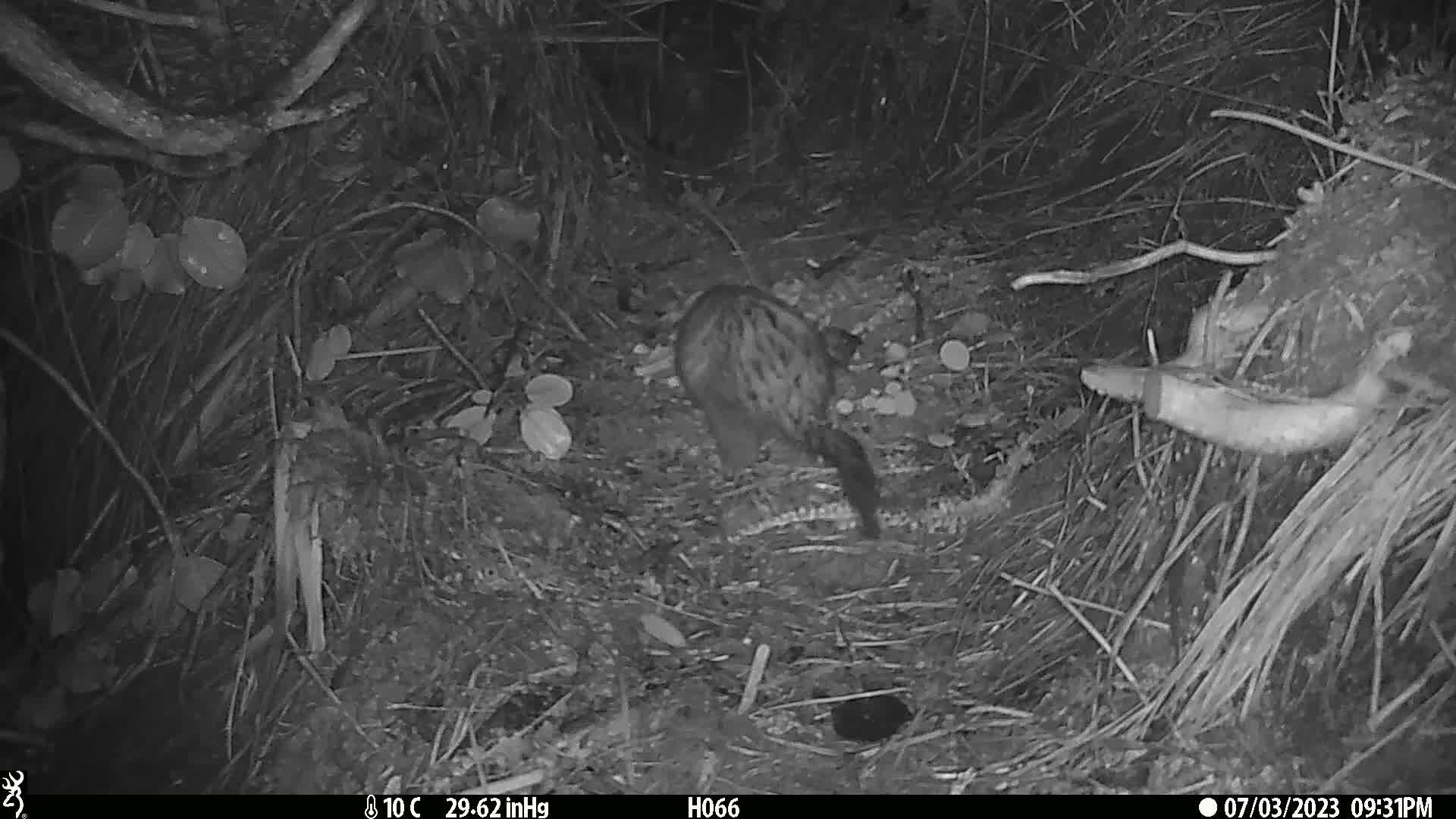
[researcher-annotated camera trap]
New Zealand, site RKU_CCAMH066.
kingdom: Animalia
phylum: Chordata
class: Mammalia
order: Diprotodontia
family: Phalangeridae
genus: Trichosurus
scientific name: Trichosurus vulpecula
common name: common brushtail possum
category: possum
Possum (common brushtail possum) (Trichosurus vulpecula).